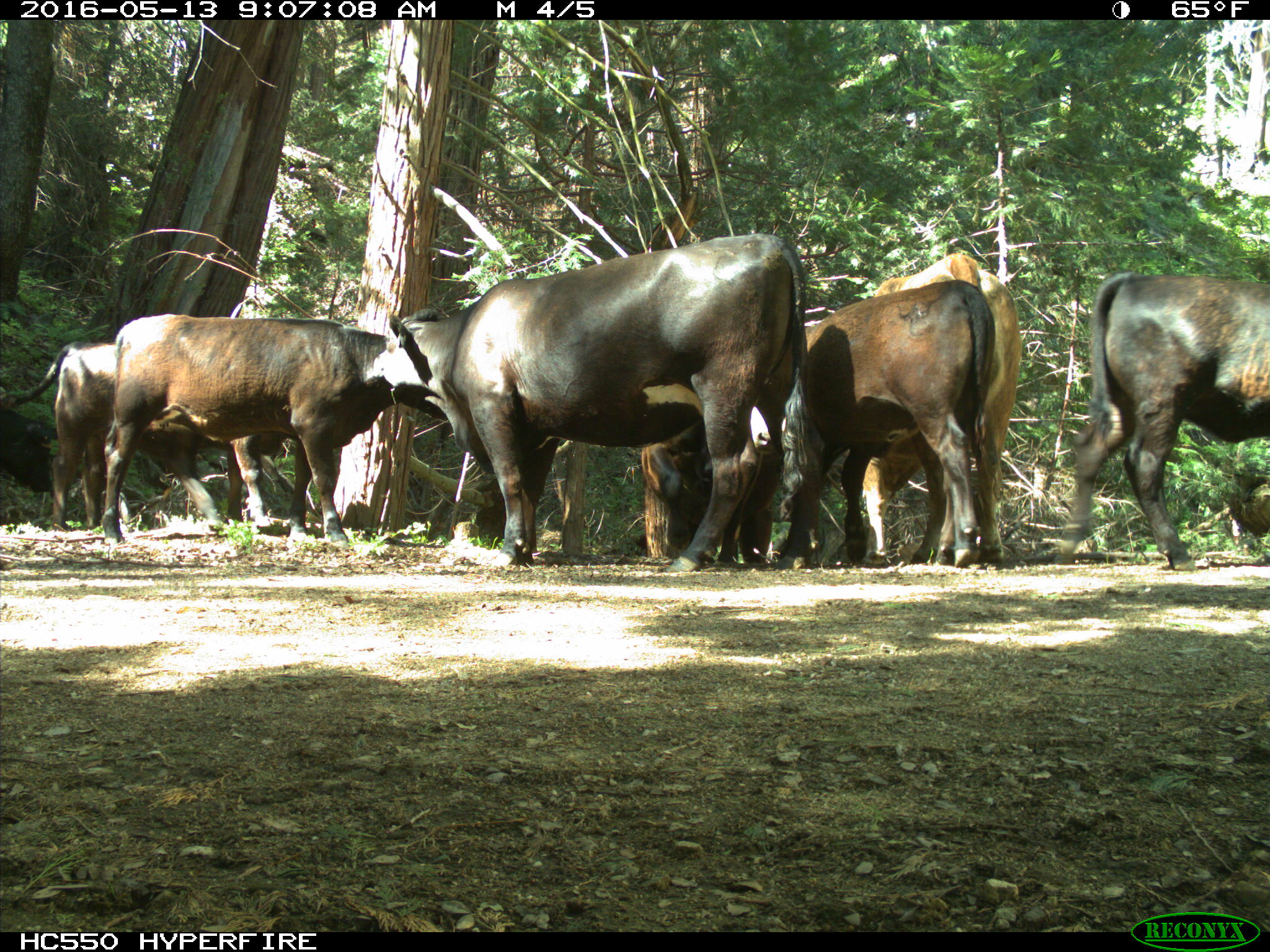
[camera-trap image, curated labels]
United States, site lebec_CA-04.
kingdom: Animalia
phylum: Chordata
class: Mammalia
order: Artiodactyla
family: Bovidae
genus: Bos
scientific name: Bos taurus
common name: domestic cow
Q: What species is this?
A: Bos taurus (domestic cow).